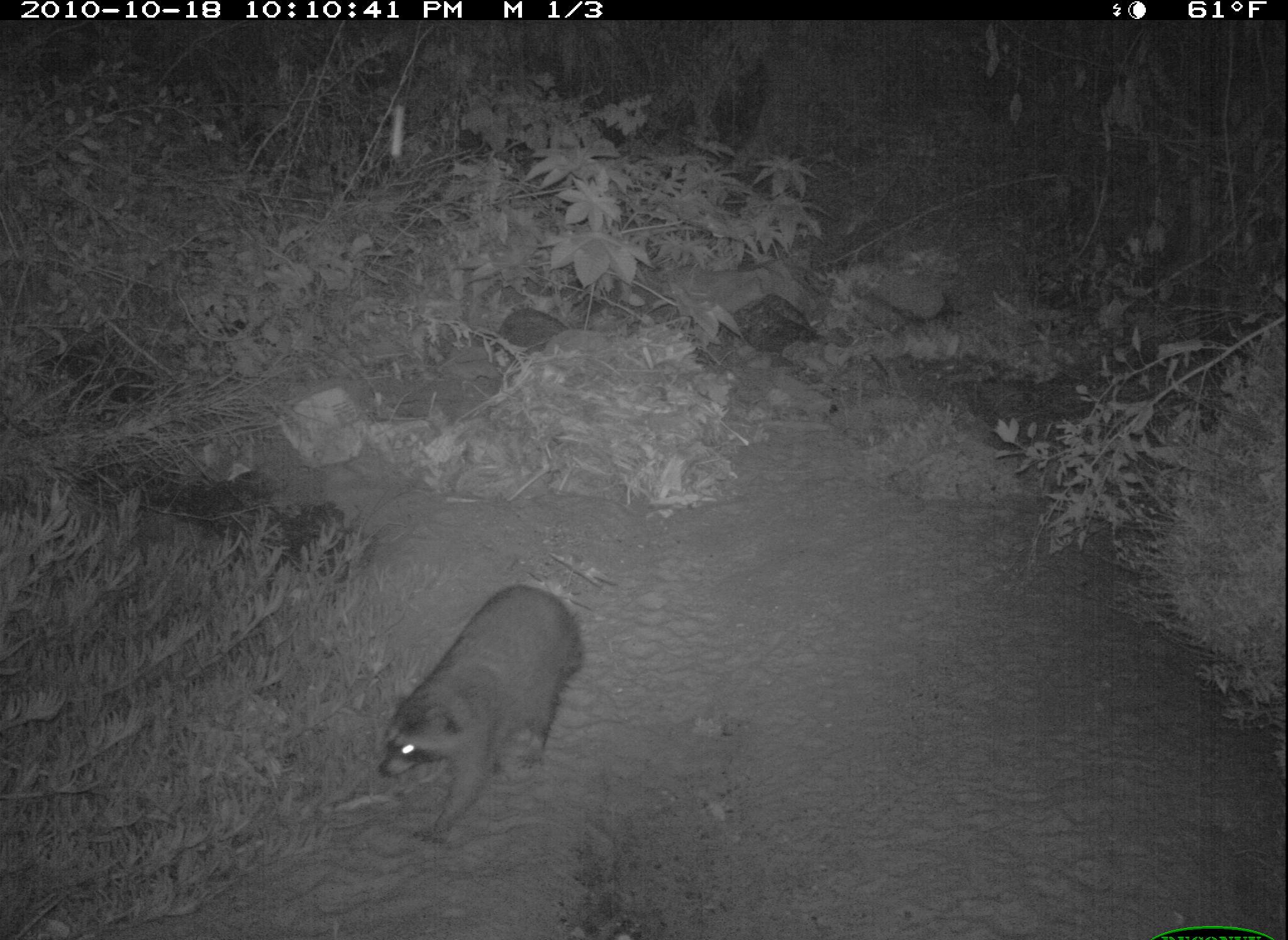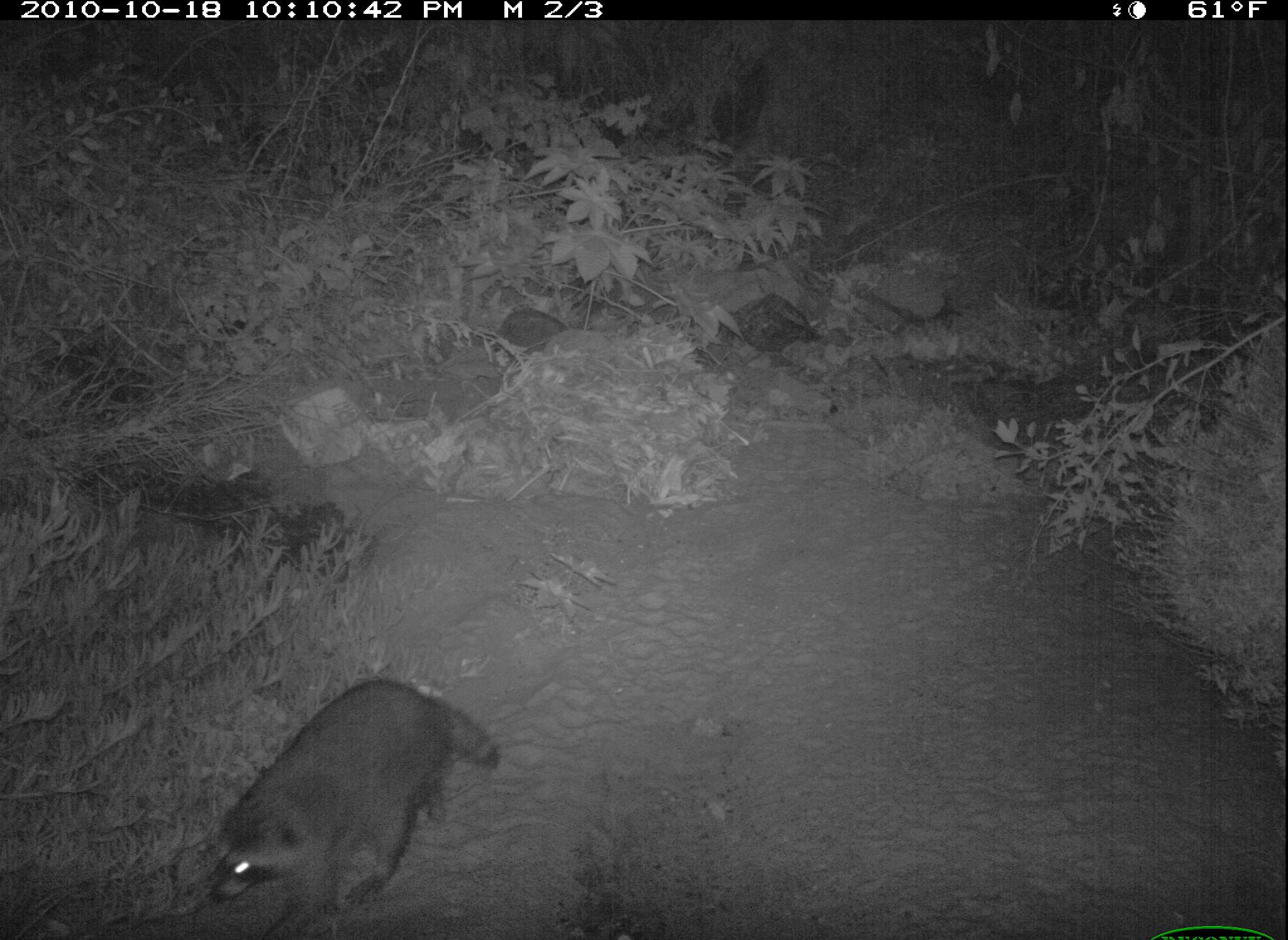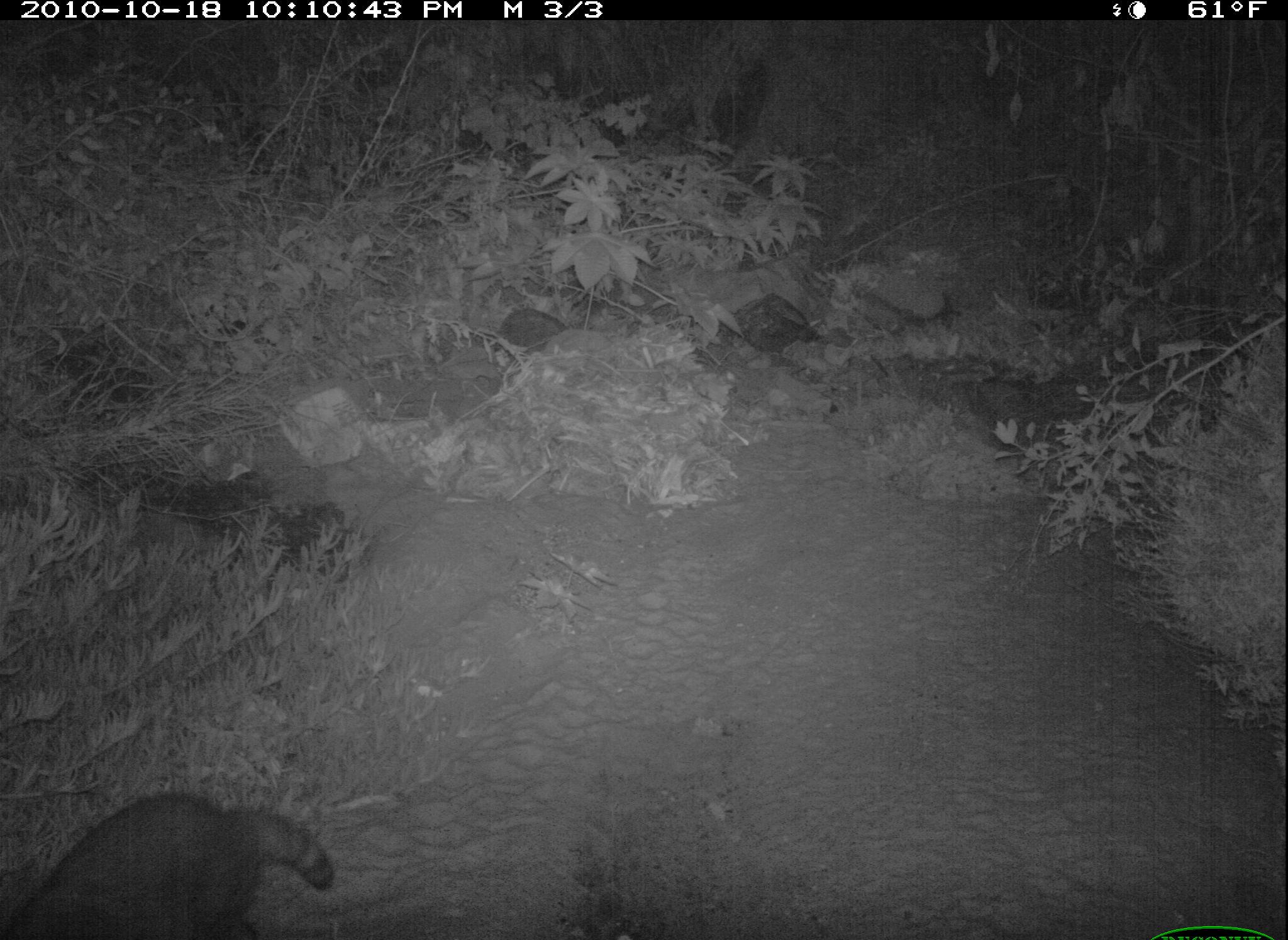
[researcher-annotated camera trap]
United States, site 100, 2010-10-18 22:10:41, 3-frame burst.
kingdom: Animalia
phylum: Chordata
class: Mammalia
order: Carnivora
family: Procyonidae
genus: Procyon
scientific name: Procyon lotor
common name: raccoon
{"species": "raccoon (Procyon lotor)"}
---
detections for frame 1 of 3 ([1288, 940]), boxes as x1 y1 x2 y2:
raccoon: 380 564 588 818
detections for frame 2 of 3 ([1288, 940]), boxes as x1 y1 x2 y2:
raccoon: 167 662 523 938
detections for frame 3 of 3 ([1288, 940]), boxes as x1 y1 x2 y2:
raccoon: 2 781 362 940